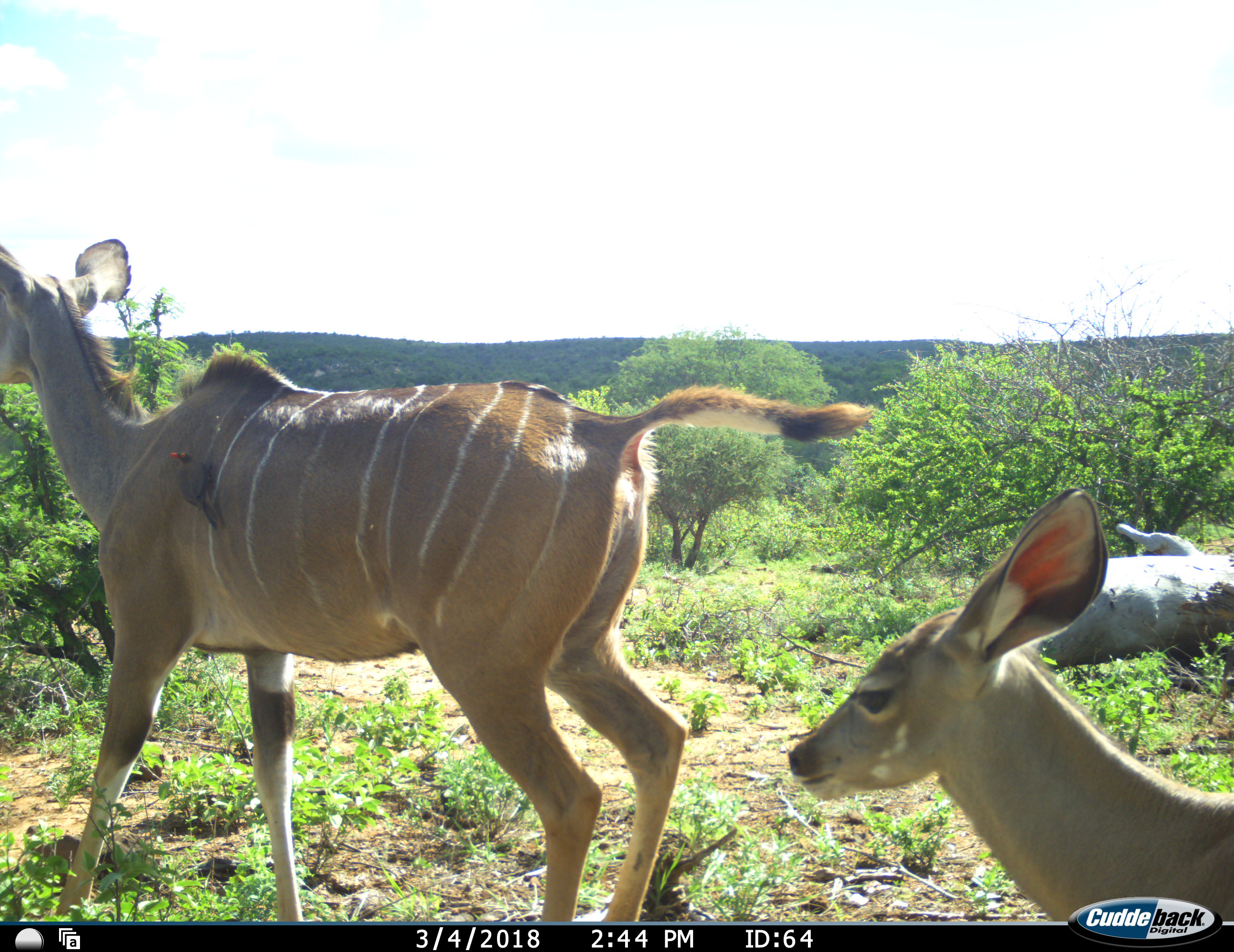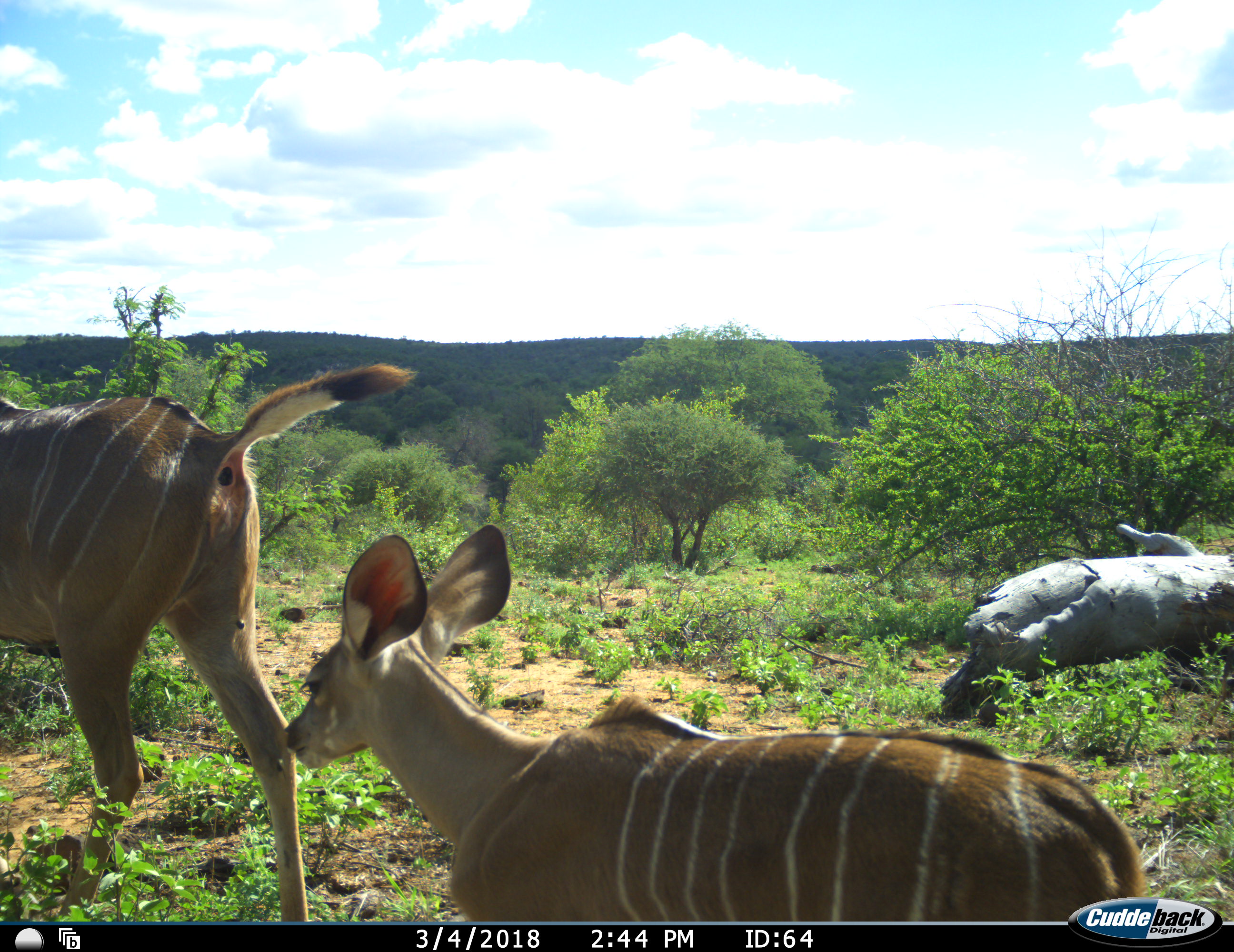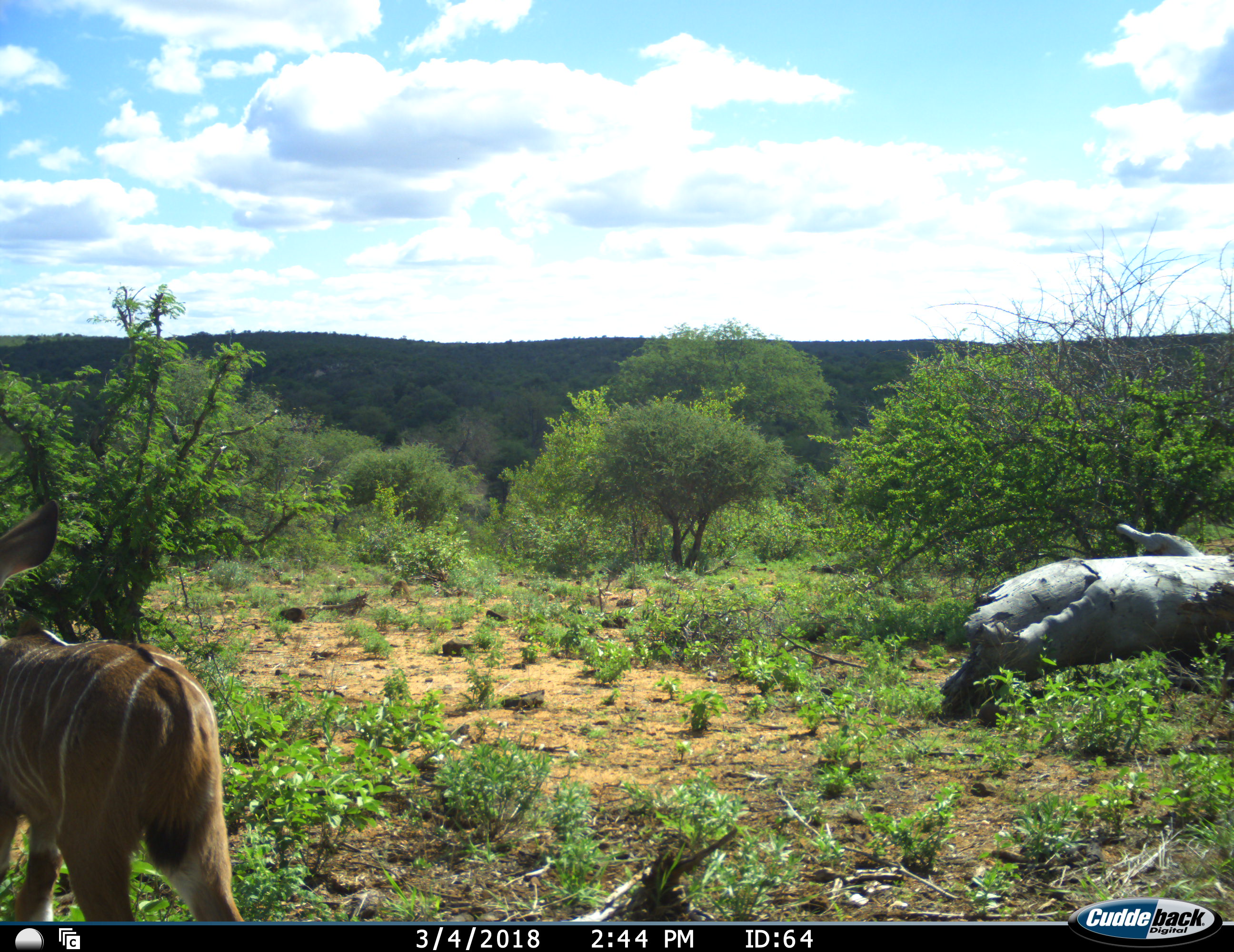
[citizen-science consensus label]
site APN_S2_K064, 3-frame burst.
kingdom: Animalia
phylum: Chordata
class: Mammalia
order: Artiodactyla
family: Bovidae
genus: Tragelaphus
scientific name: Tragelaphus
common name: kudu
Kudu (Tragelaphus), count 2. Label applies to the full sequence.